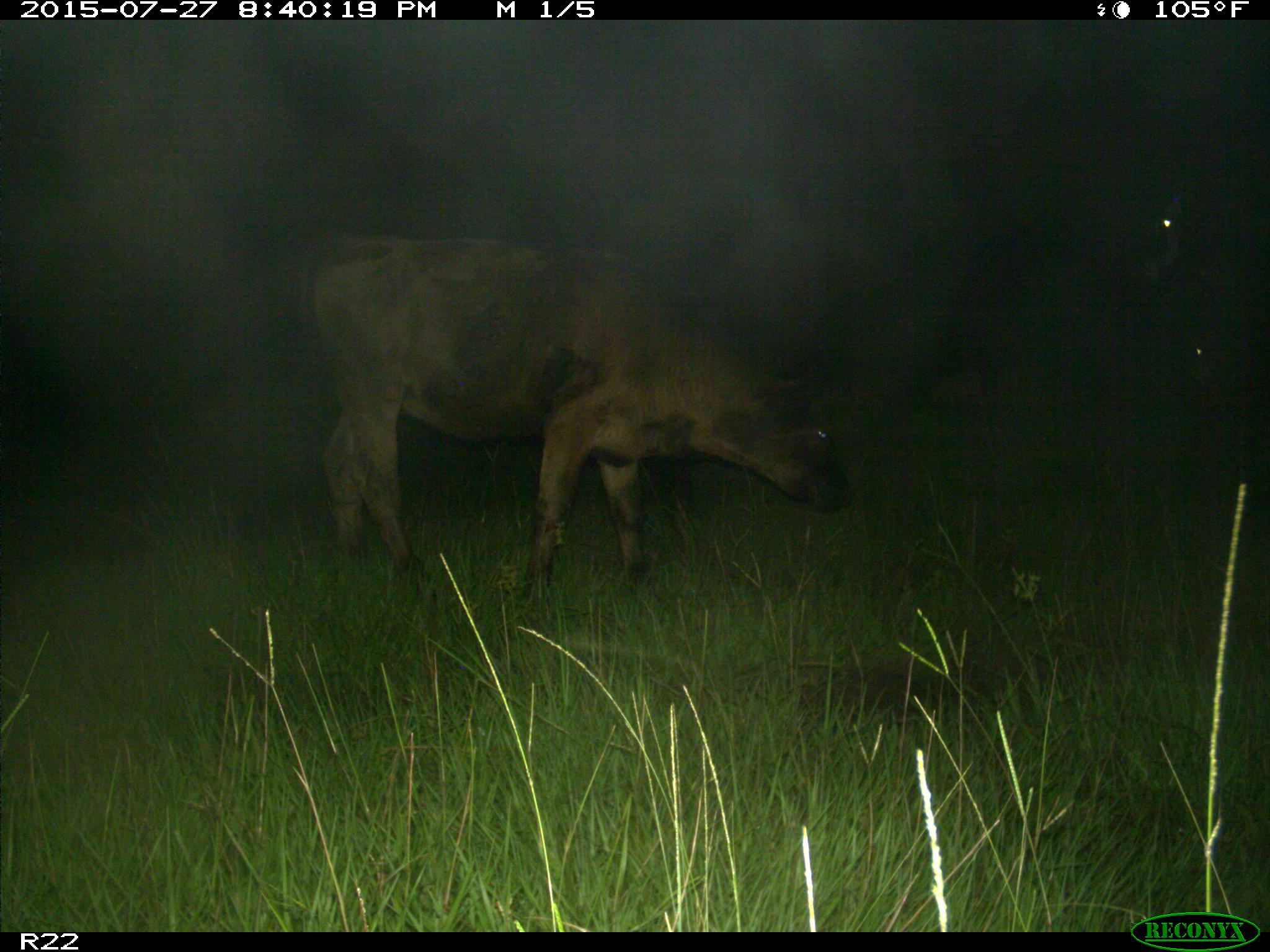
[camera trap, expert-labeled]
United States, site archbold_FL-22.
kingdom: Animalia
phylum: Chordata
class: Mammalia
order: Artiodactyla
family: Bovidae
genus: Bos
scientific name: Bos taurus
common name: domestic cow